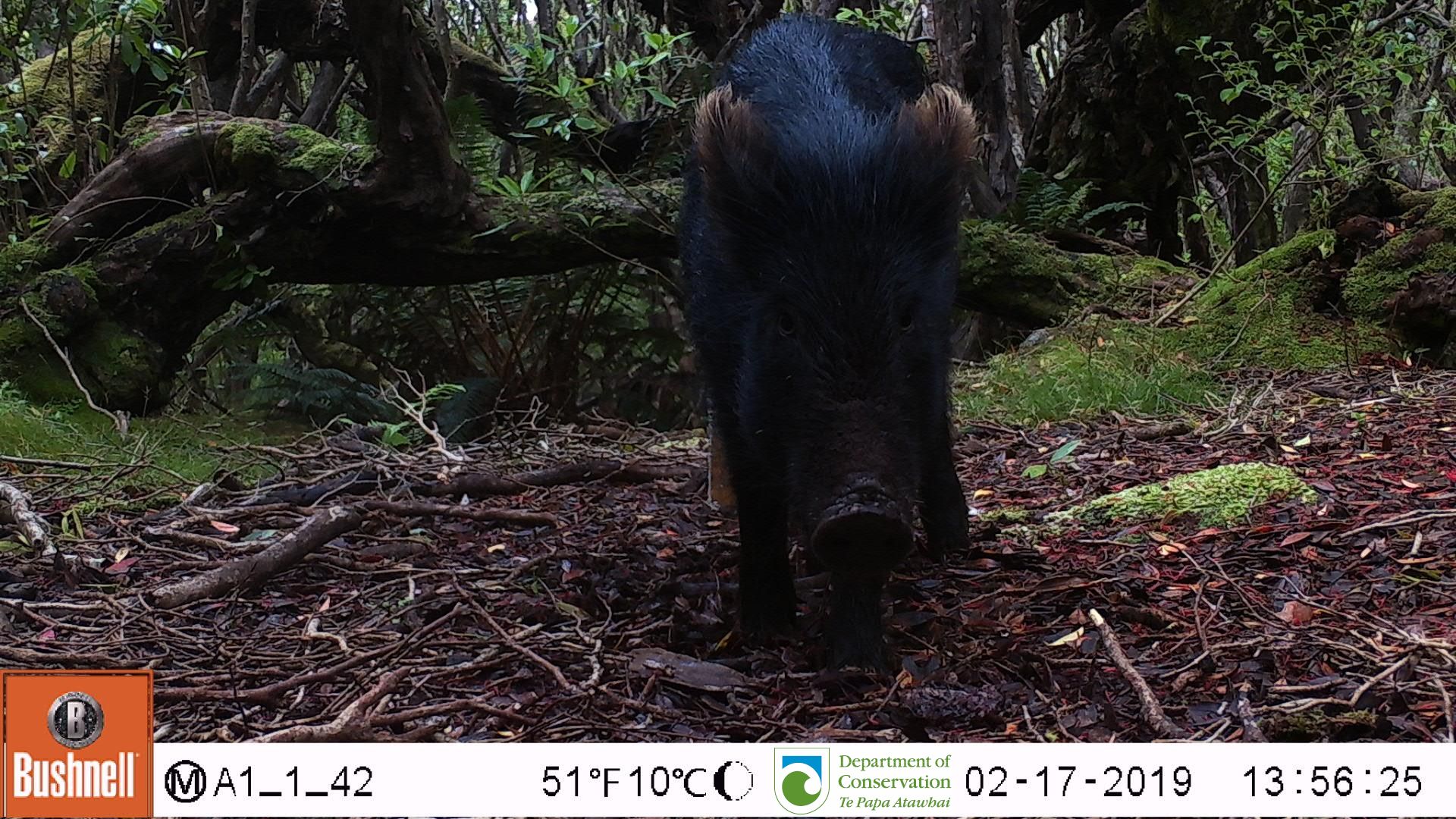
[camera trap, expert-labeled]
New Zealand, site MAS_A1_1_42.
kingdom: Animalia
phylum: Chordata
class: Mammalia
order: Artiodactyla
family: Suidae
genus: Sus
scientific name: Sus scrofa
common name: pig